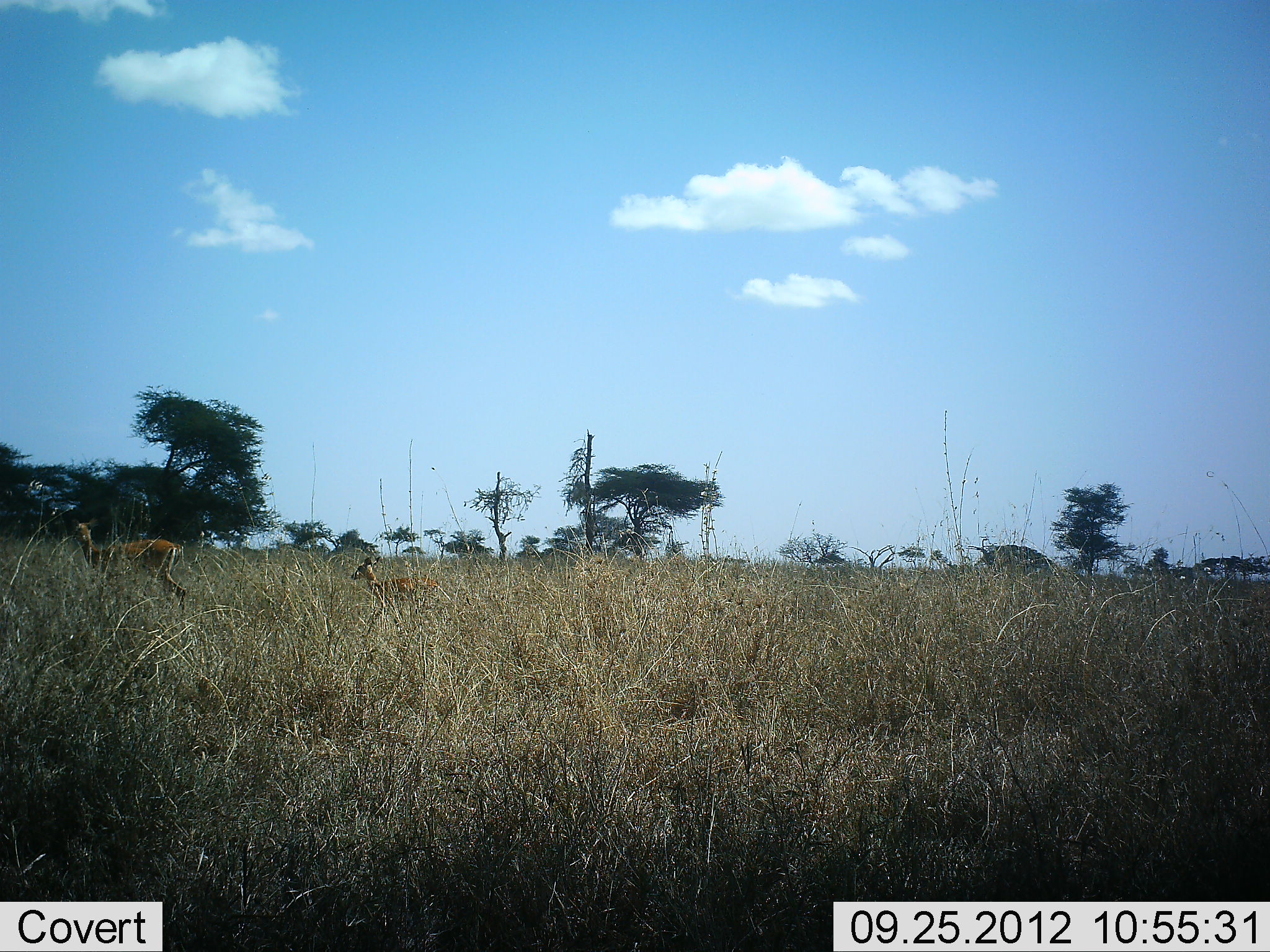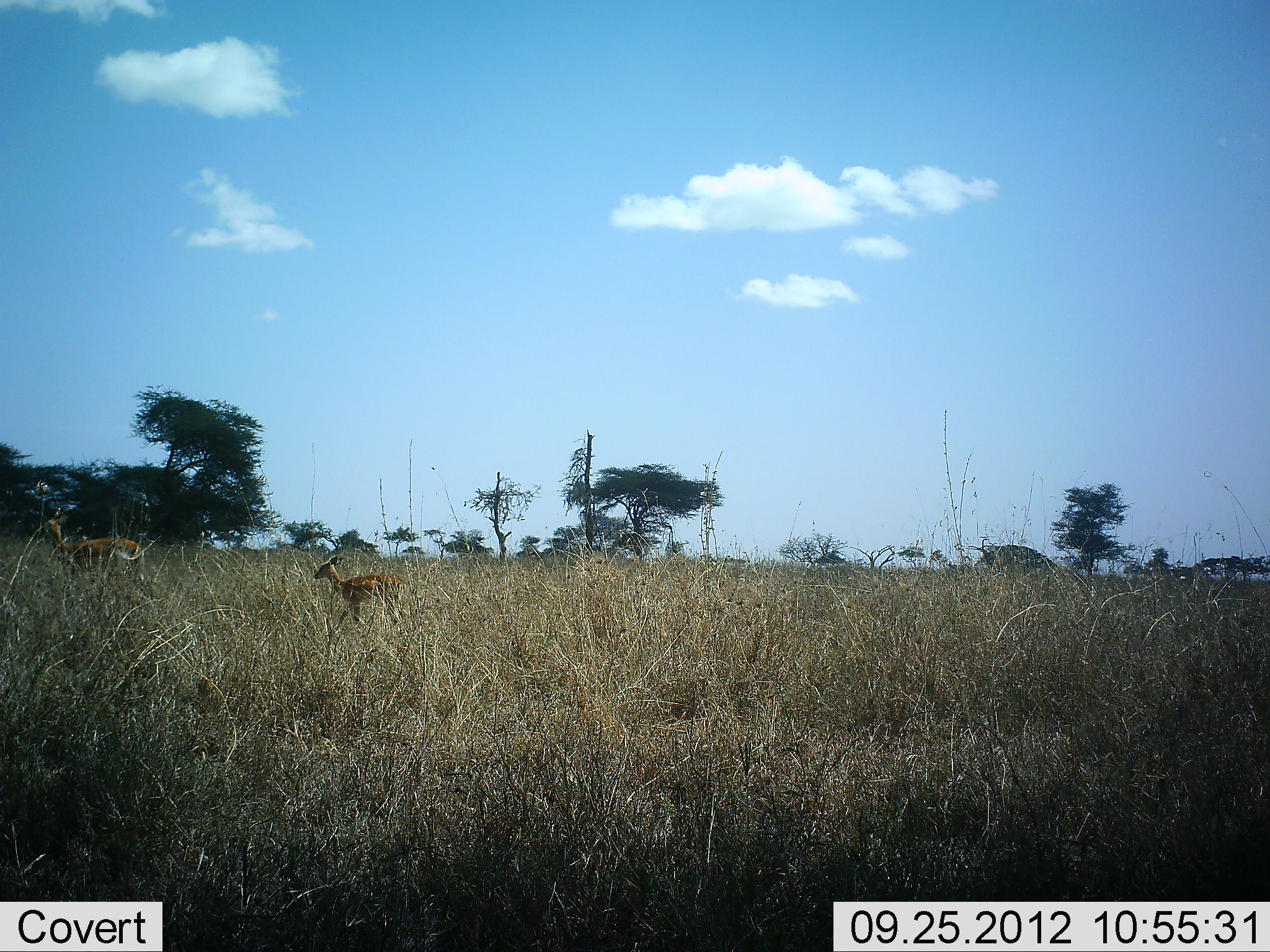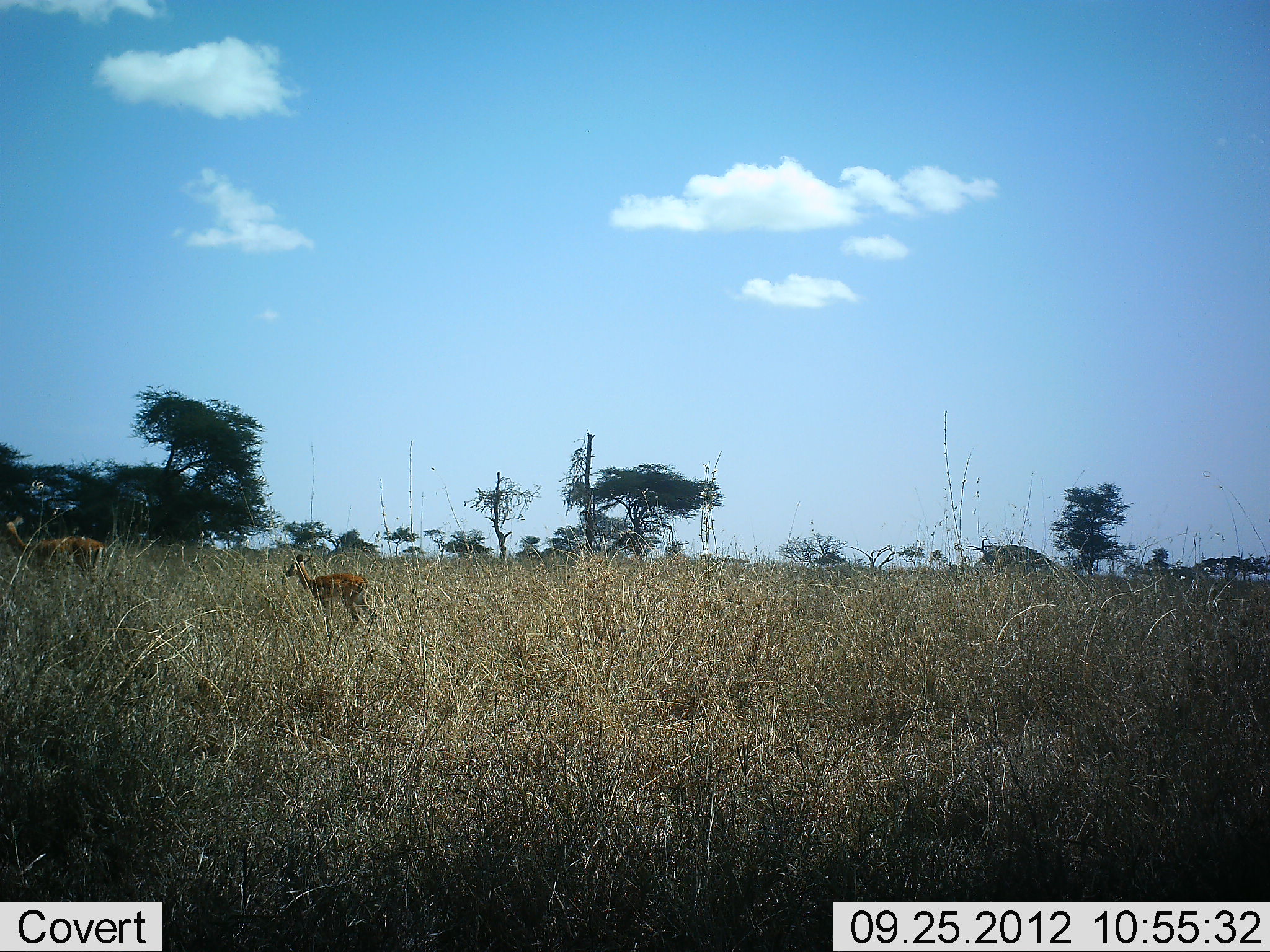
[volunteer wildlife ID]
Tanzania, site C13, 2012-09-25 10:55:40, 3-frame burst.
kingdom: Animalia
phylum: Chordata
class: Mammalia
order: Artiodactyla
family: Bovidae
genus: Eudorcas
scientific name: Eudorcas thomsonii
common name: thomson's gazelle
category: gazellethomsons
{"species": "gazellethomsons (thomson's gazelle) (Eudorcas thomsonii)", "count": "2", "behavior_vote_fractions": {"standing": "0%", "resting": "0%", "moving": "100%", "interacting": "0%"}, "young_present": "89%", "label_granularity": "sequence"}